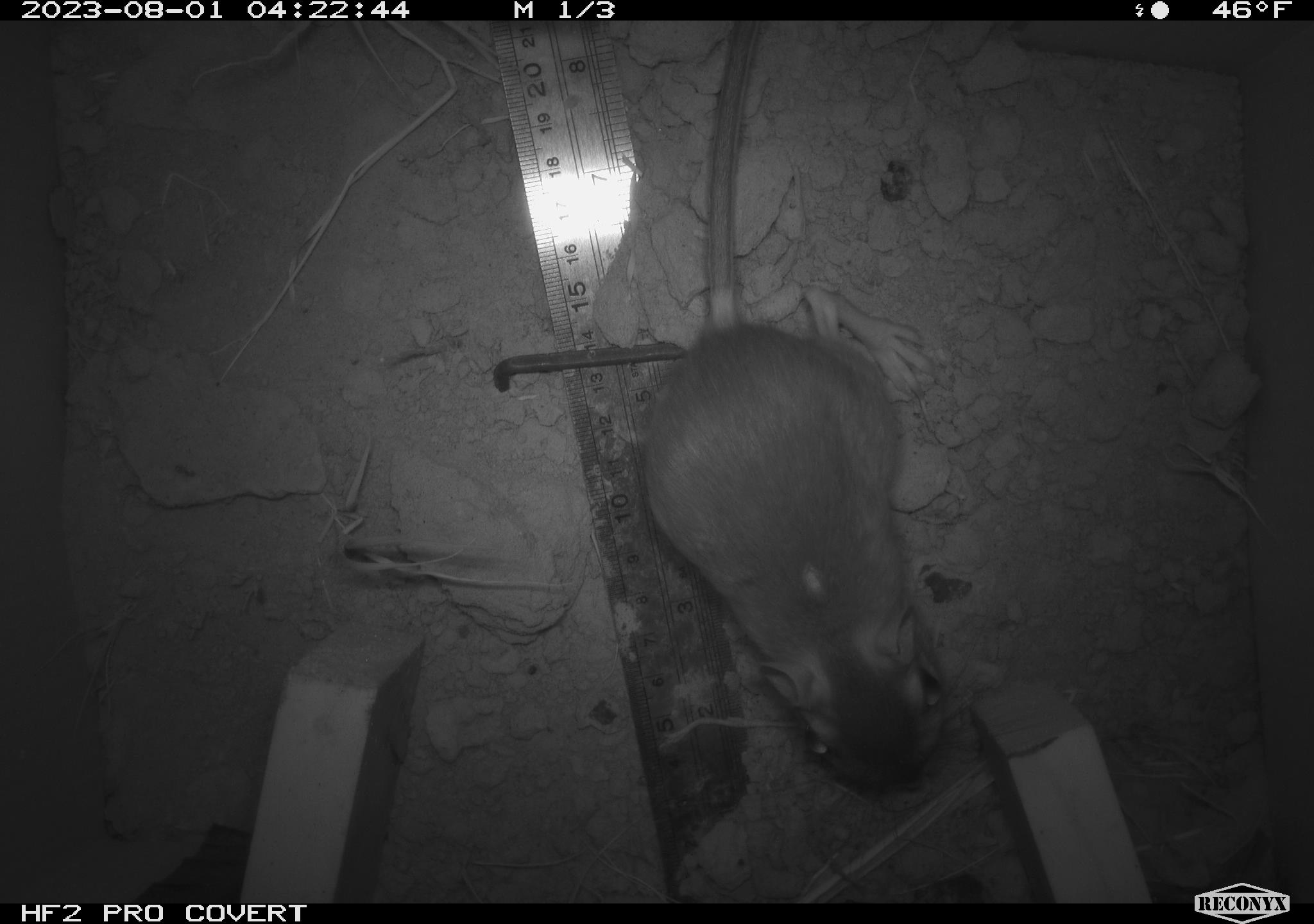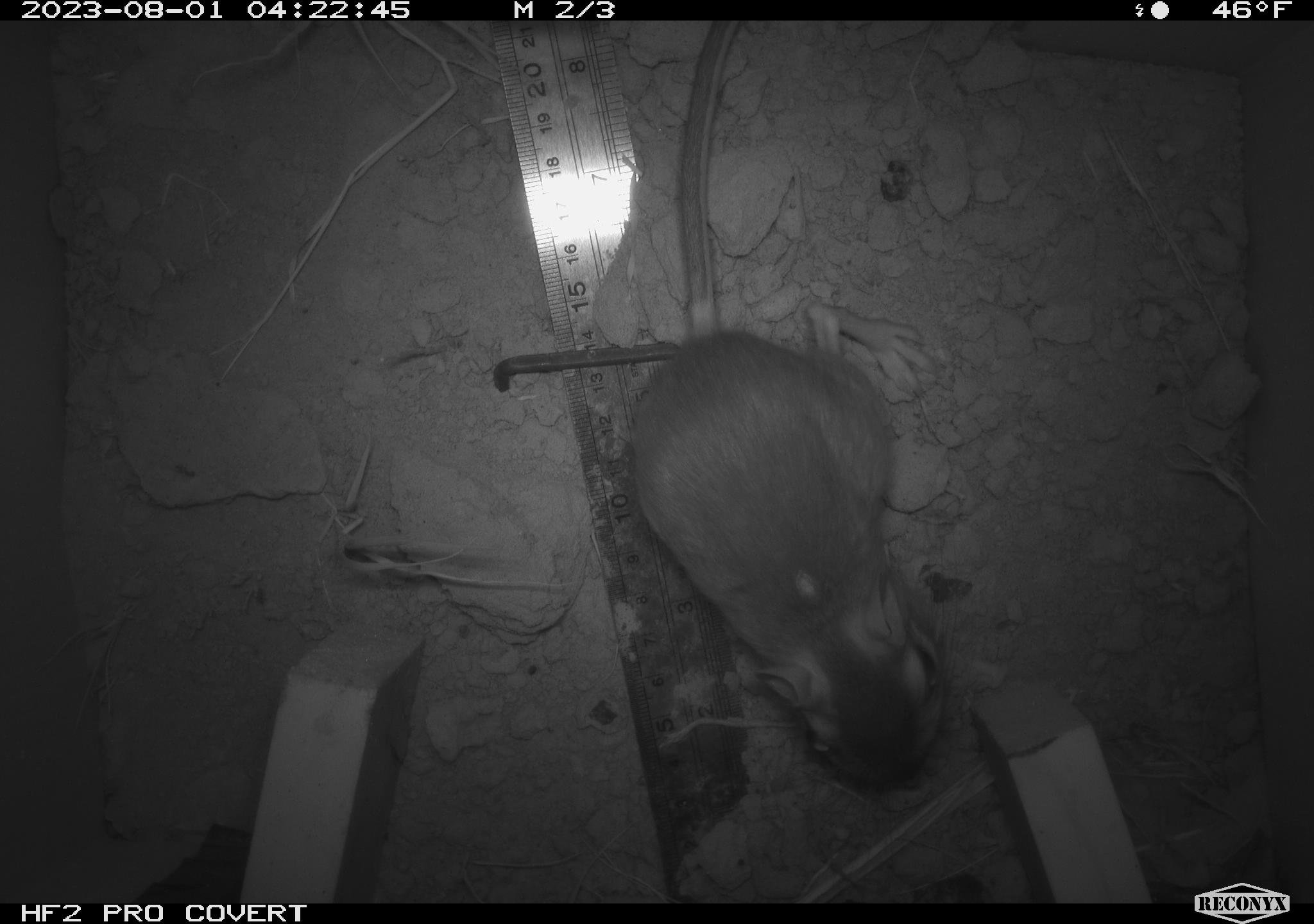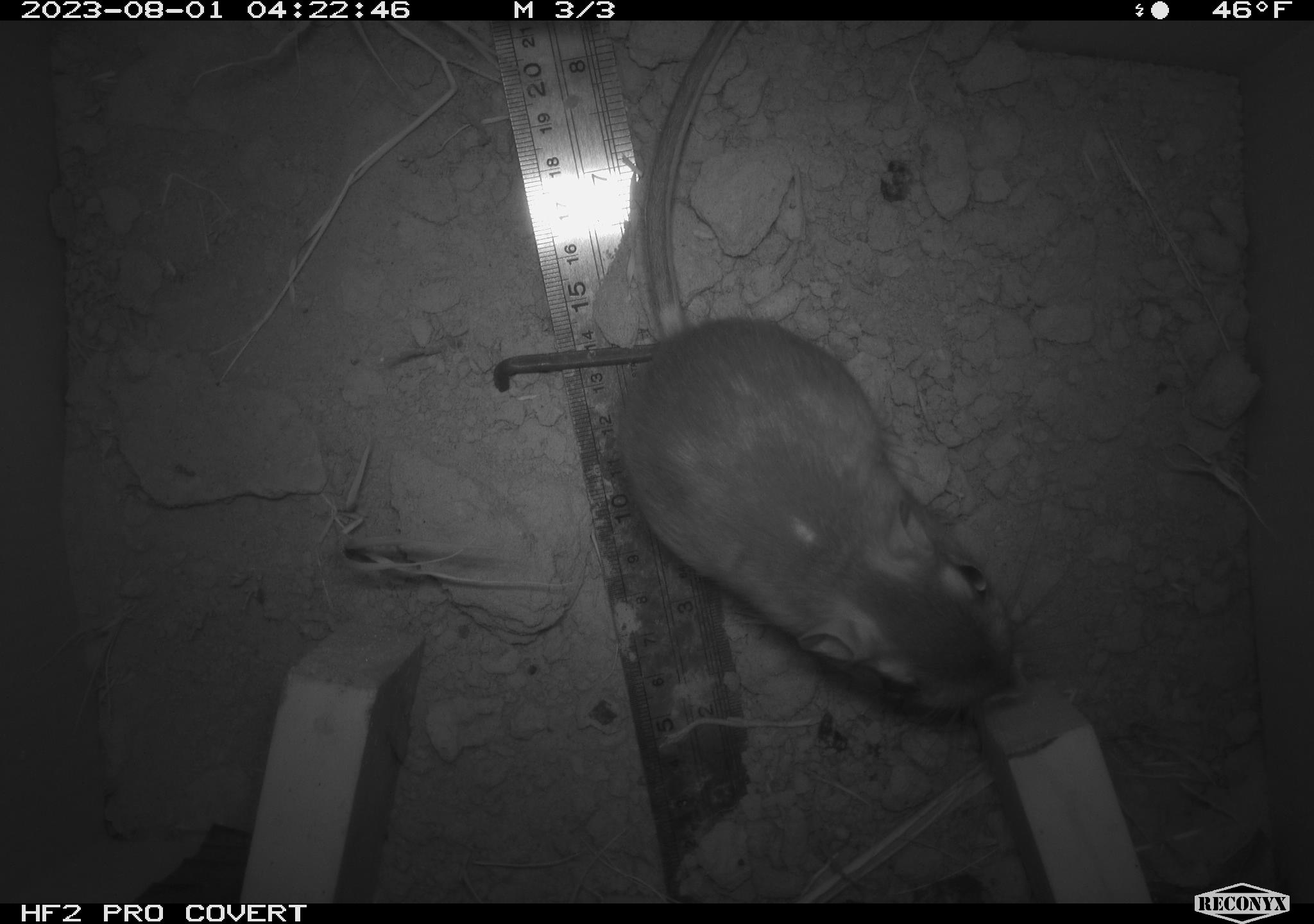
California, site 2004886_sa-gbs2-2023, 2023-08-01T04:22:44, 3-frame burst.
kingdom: Animalia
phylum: Chordata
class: Mammalia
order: Rodentia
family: Heteromyidae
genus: Dipodomys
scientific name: Dipodomys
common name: kangaroo rats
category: dipodomys species